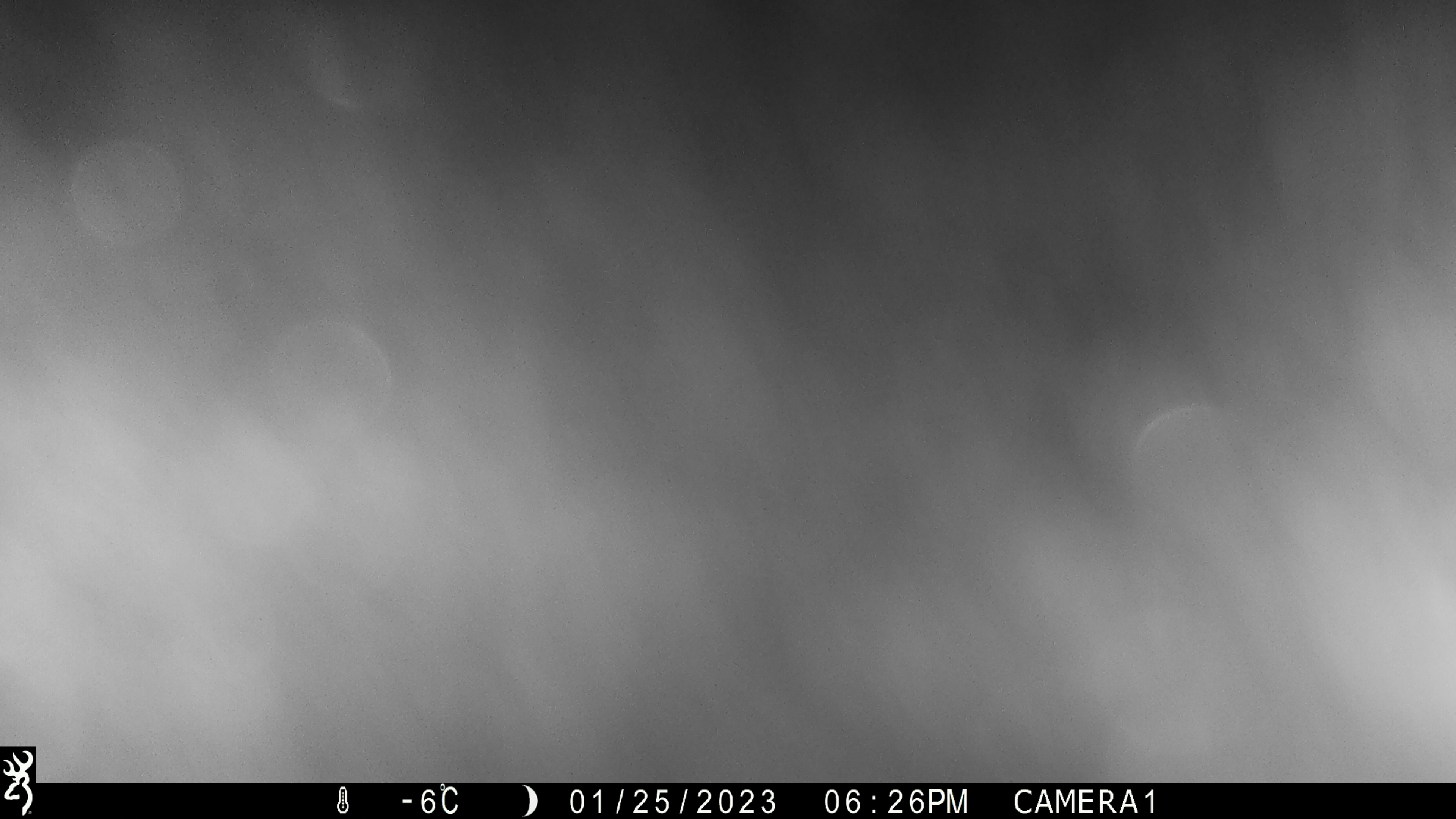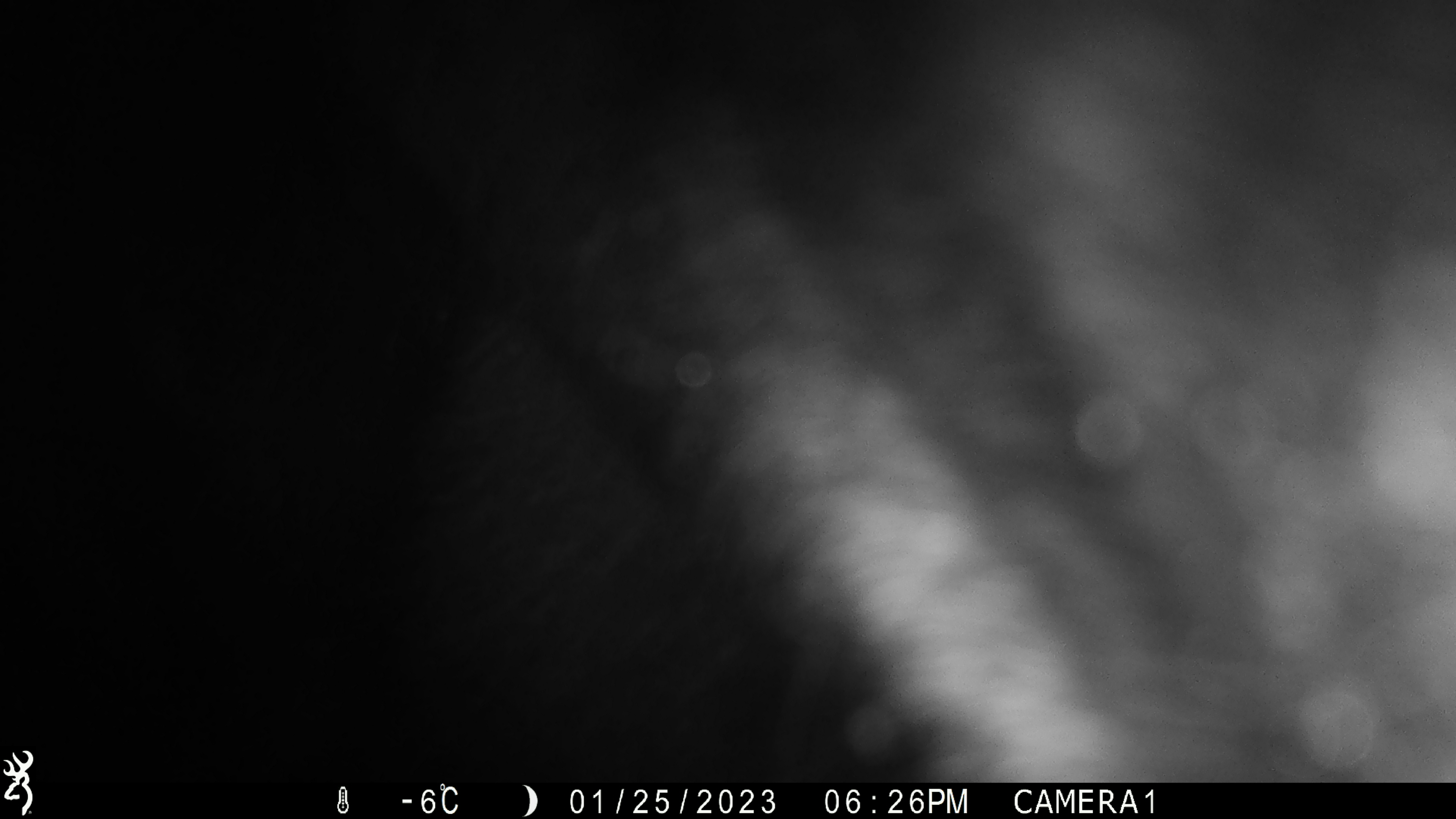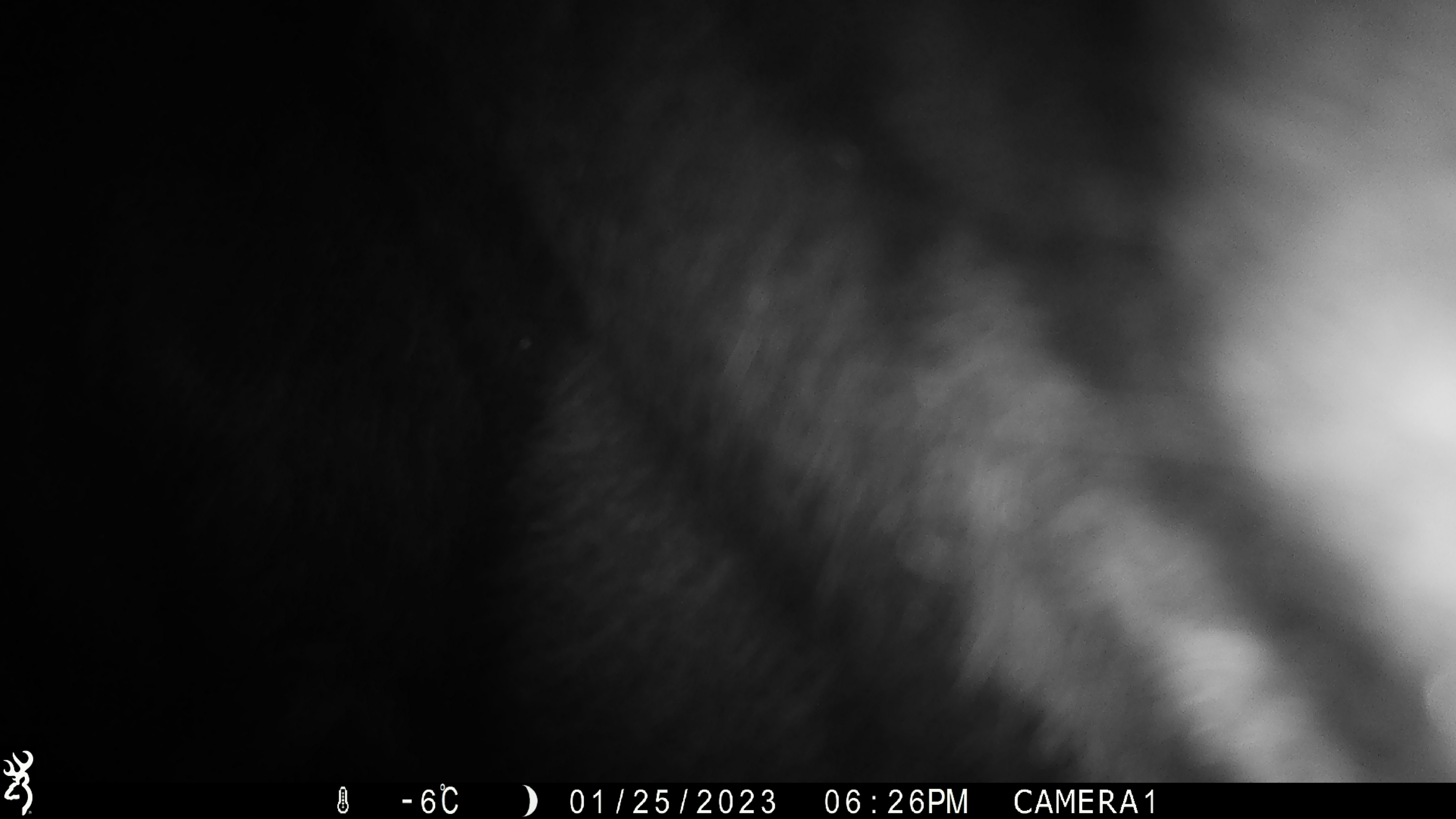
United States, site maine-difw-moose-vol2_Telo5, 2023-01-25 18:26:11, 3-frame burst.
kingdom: Animalia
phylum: Chordata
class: Mammalia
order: Artiodactyla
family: Cervidae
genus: Alces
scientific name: Alces alces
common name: moose